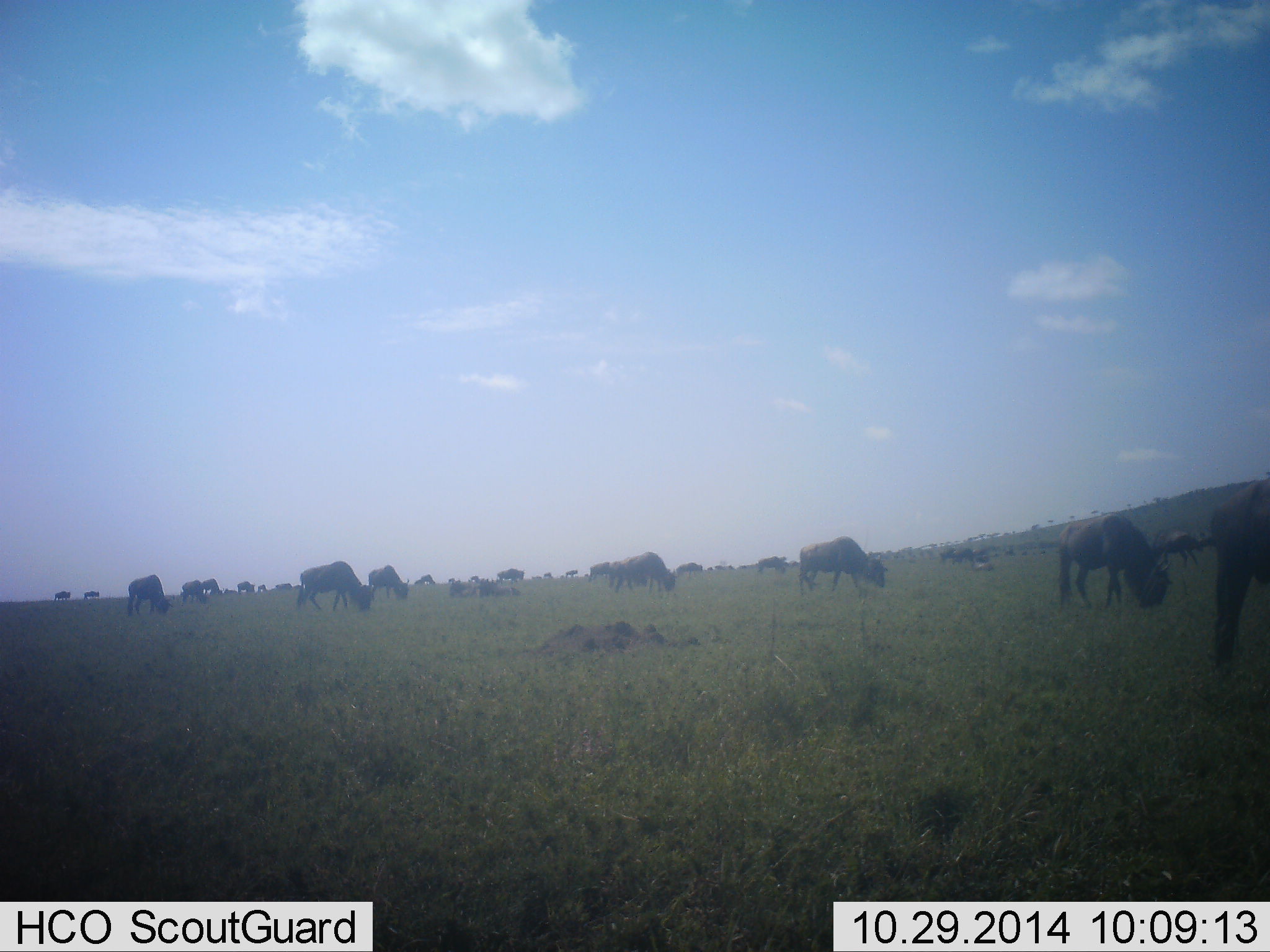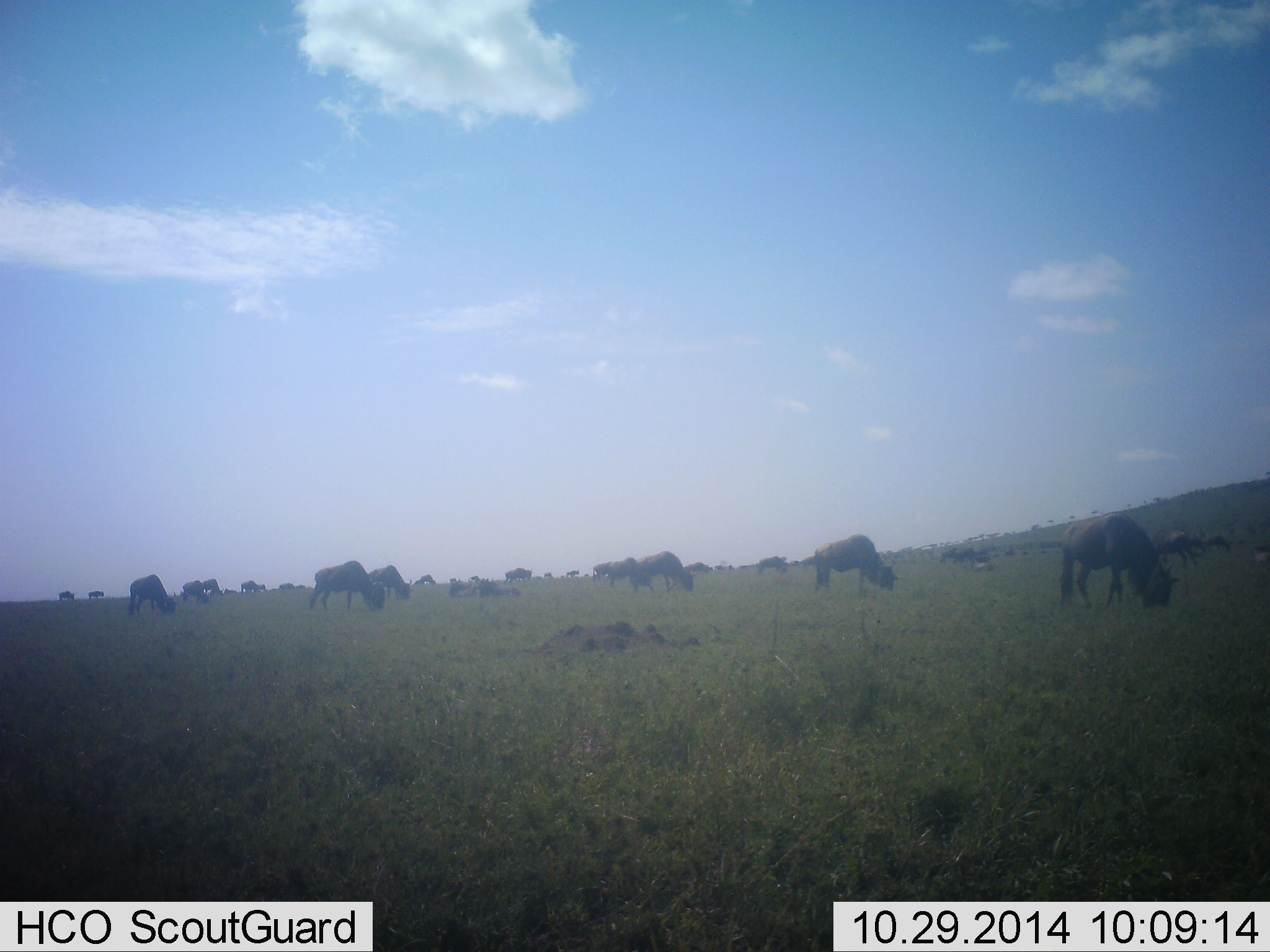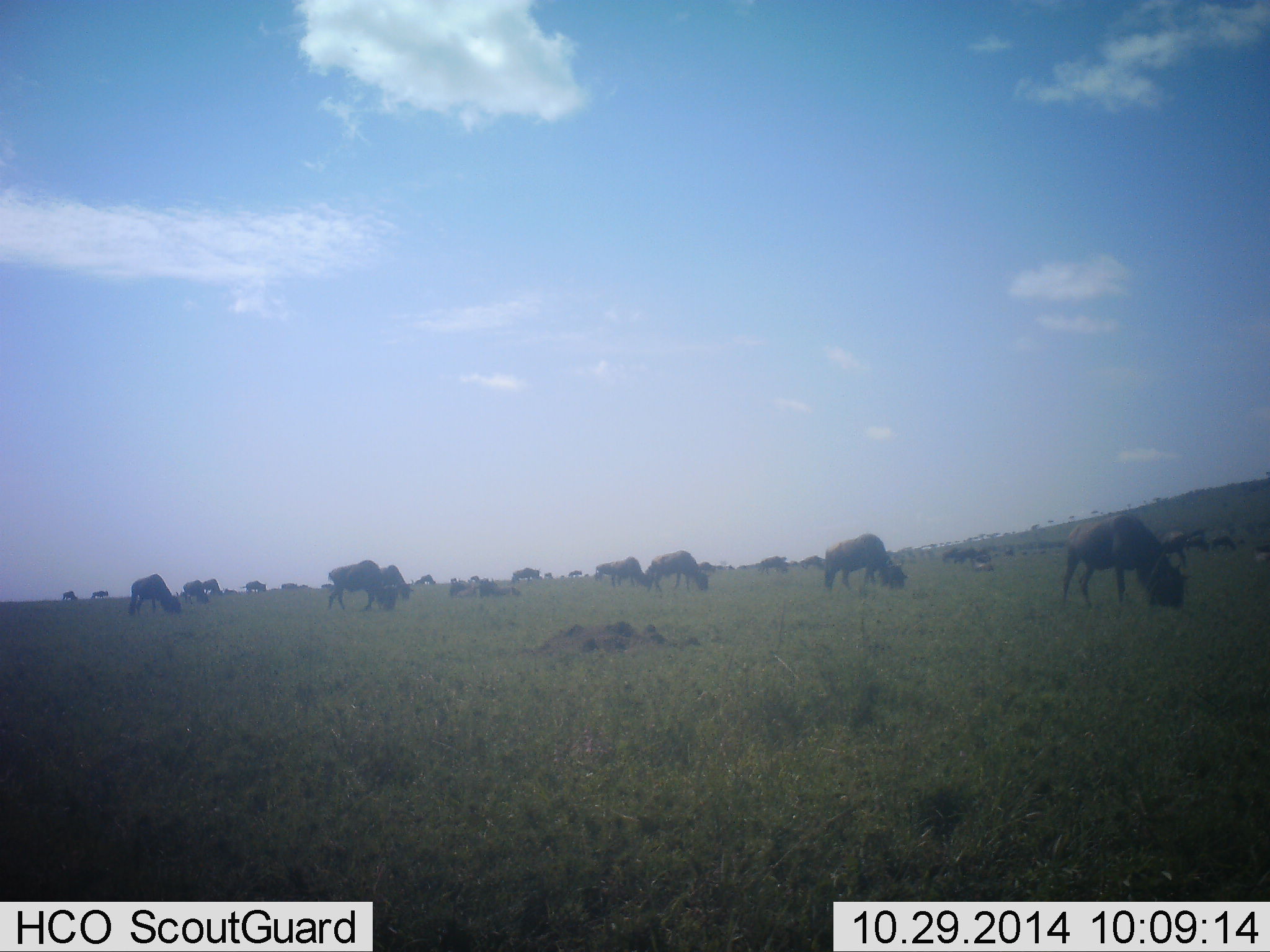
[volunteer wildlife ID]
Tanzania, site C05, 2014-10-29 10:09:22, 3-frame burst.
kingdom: Animalia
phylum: Chordata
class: Mammalia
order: Artiodactyla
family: Bovidae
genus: Connochaetes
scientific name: Connochaetes taurinus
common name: blue wildebeest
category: wildebeest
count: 11-50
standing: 10%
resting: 0%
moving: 50%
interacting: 0%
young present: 0%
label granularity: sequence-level